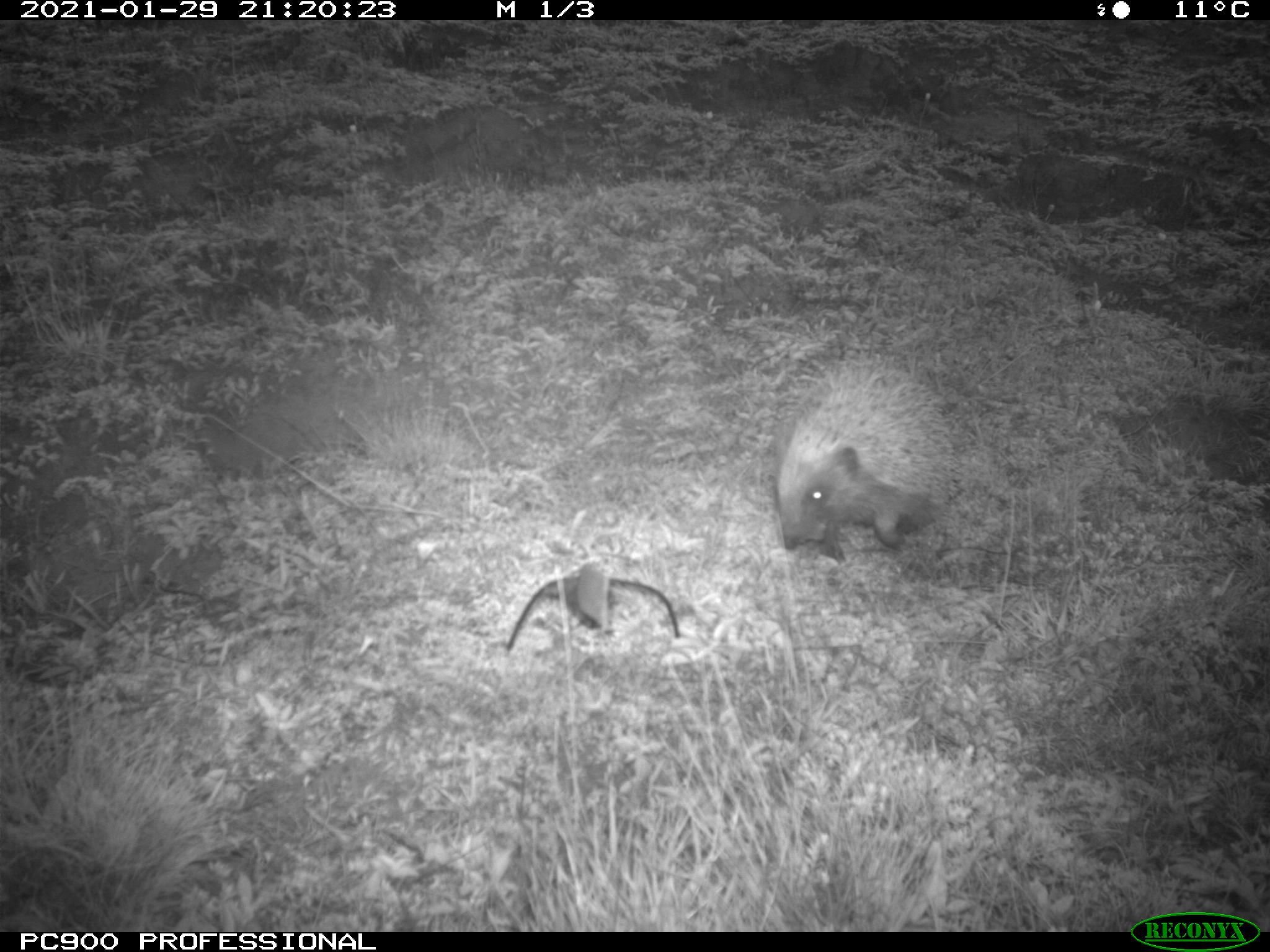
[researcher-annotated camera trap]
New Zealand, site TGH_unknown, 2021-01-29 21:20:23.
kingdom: Animalia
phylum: Chordata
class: Mammalia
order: Eulipotyphla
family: Erinaceidae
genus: Erinaceus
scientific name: Erinaceus europaeus europaeus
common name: european hedgehog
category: hedgehog